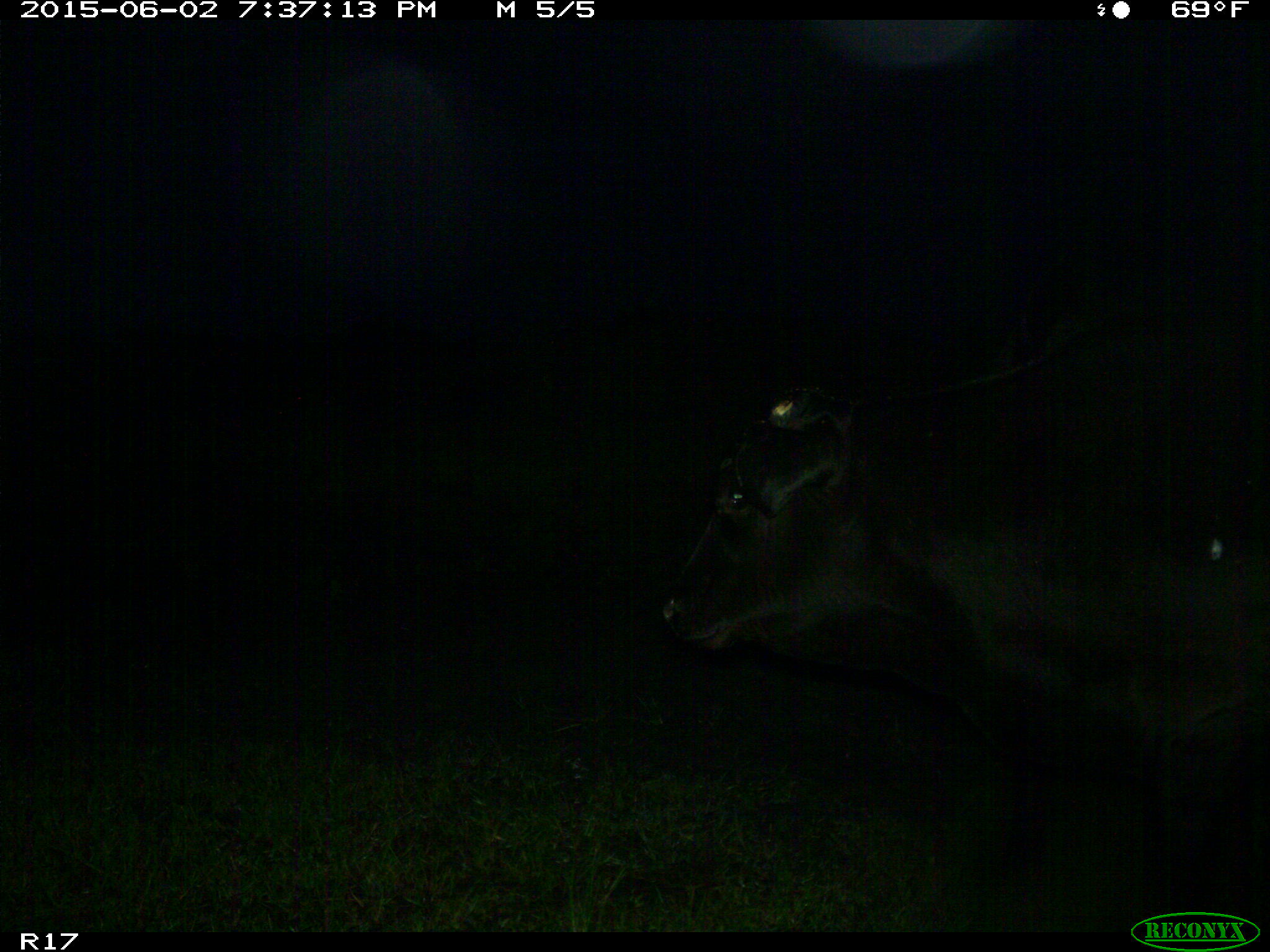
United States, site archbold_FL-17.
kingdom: Animalia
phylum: Chordata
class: Mammalia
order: Artiodactyla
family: Bovidae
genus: Bos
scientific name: Bos taurus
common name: domestic cow